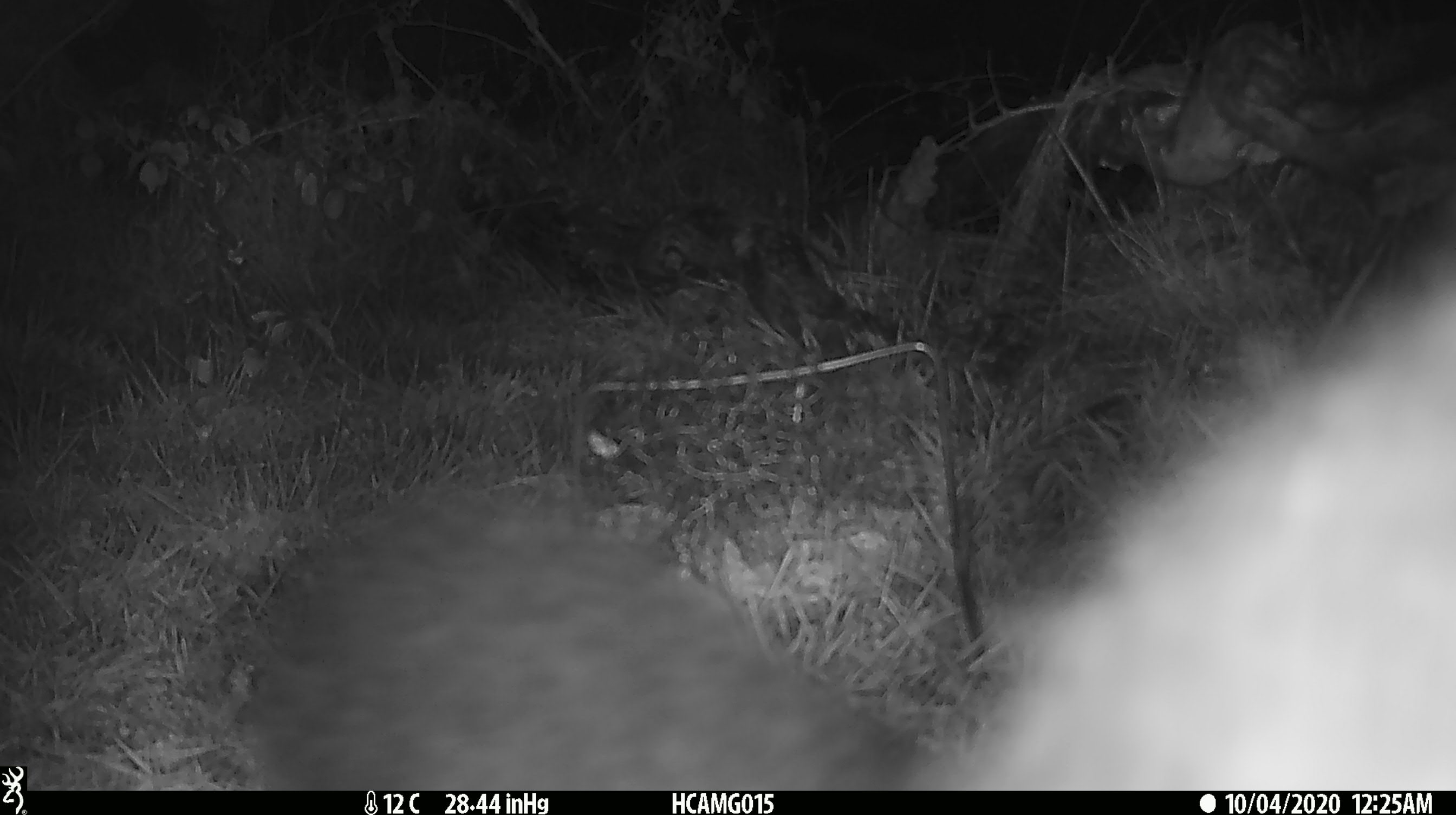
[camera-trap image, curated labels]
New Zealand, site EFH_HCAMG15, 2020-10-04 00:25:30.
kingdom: Animalia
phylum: Chordata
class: Mammalia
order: Diprotodontia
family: Phalangeridae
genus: Trichosurus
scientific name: Trichosurus vulpecula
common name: common brushtail possum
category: possum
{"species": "possum (common brushtail possum) (Trichosurus vulpecula)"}